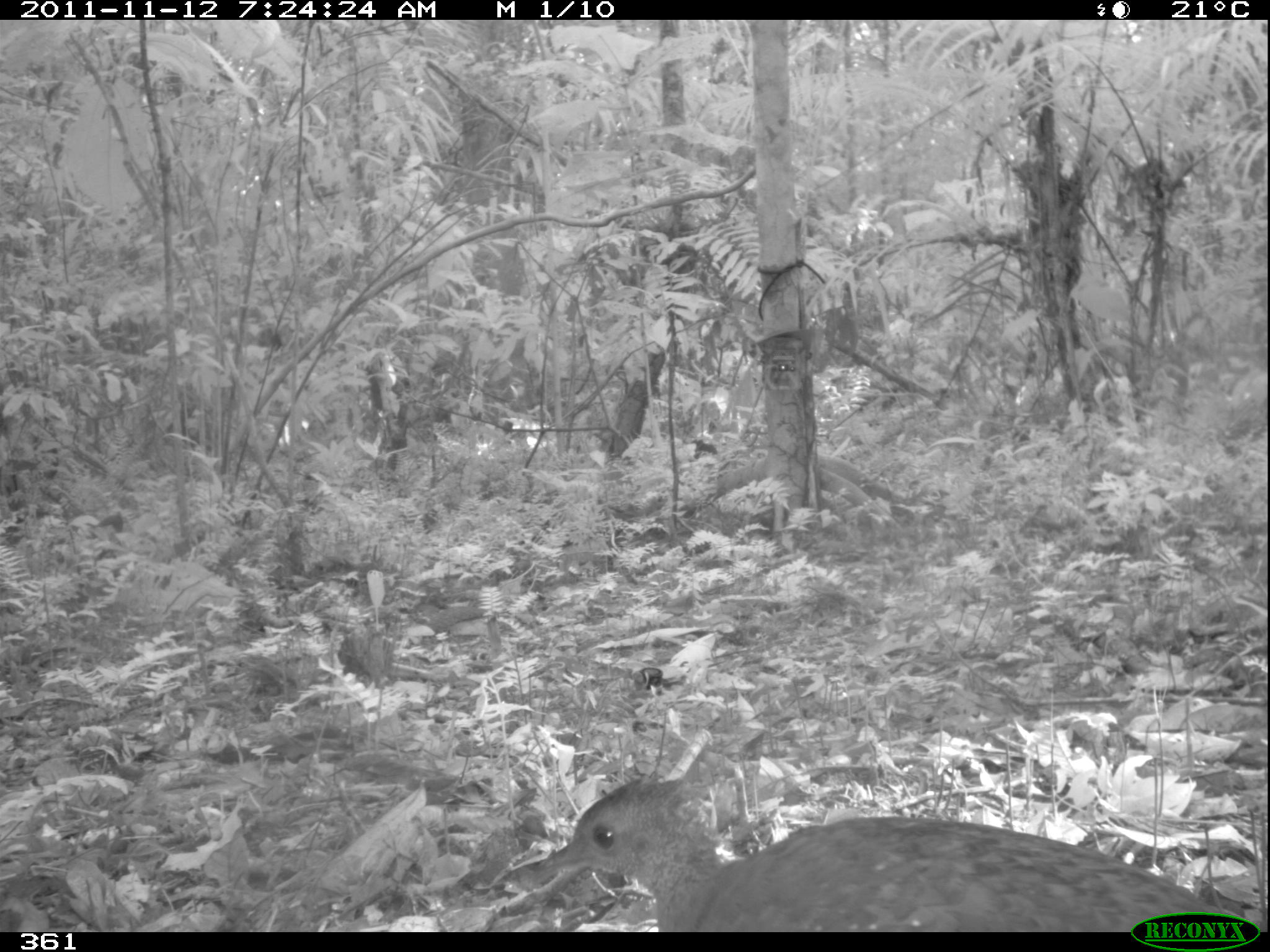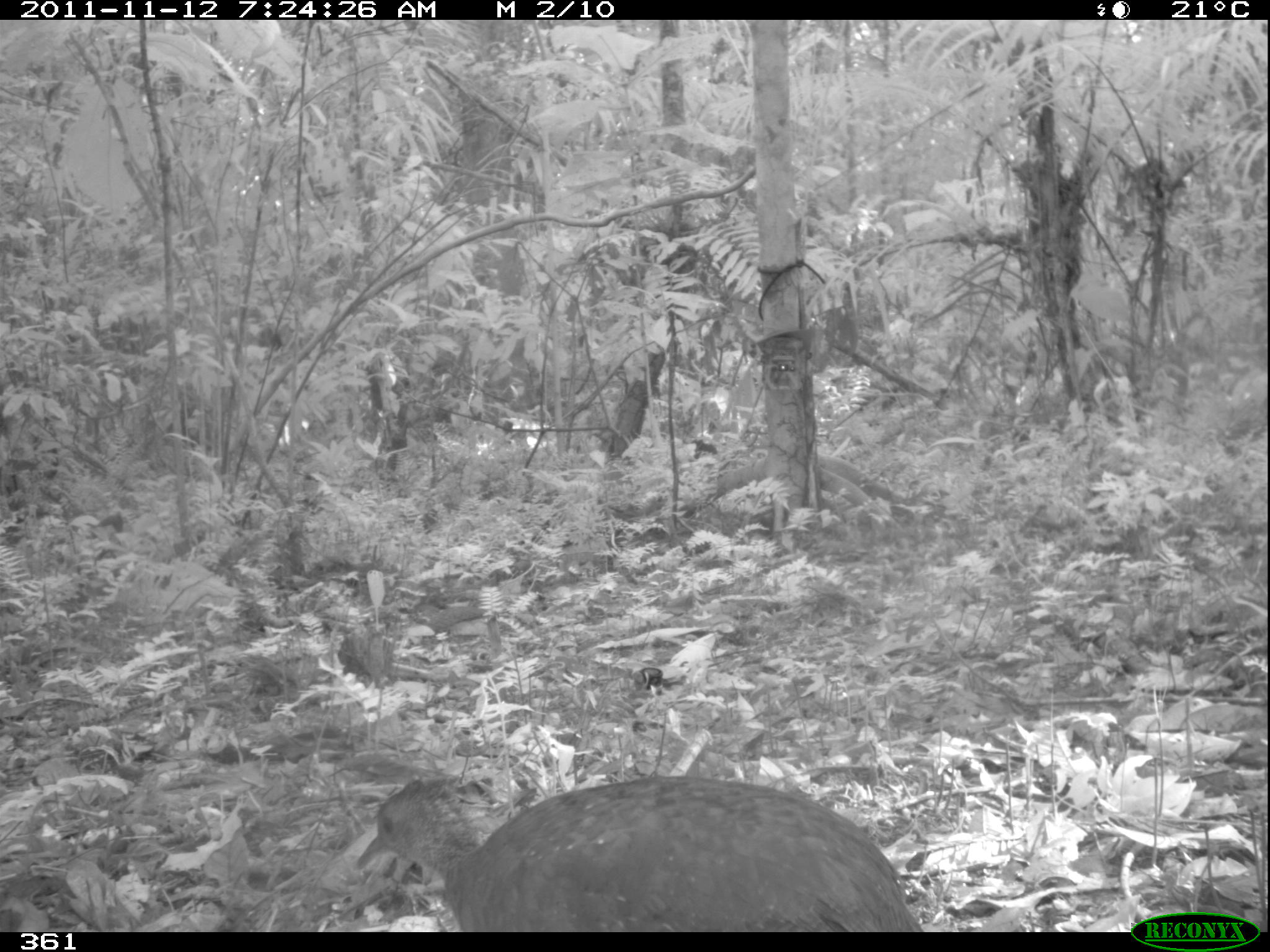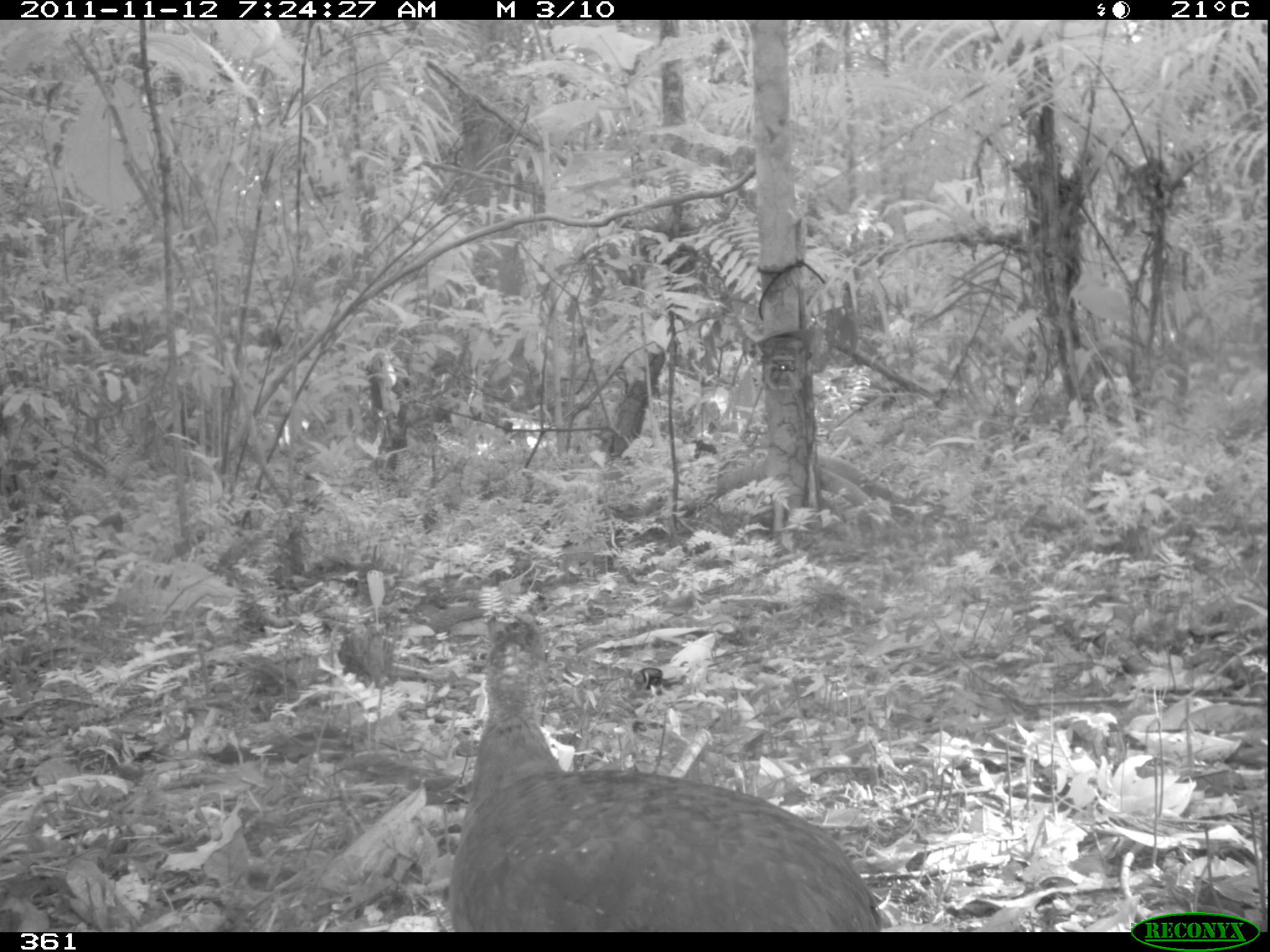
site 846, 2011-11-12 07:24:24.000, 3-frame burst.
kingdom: Animalia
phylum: Chordata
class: Aves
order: Tinamiformes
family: Tinamidae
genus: Tinamus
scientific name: Tinamus guttatus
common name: white-throated tinamou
Tinamus guttatus (white-throated tinamou).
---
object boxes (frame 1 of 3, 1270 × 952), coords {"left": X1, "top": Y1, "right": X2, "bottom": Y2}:
tinamus guttatus: {"left": 538, "top": 777, "right": 1236, "bottom": 932}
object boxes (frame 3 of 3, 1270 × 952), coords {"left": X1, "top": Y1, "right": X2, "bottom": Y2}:
tinamus guttatus: {"left": 451, "top": 613, "right": 886, "bottom": 931}